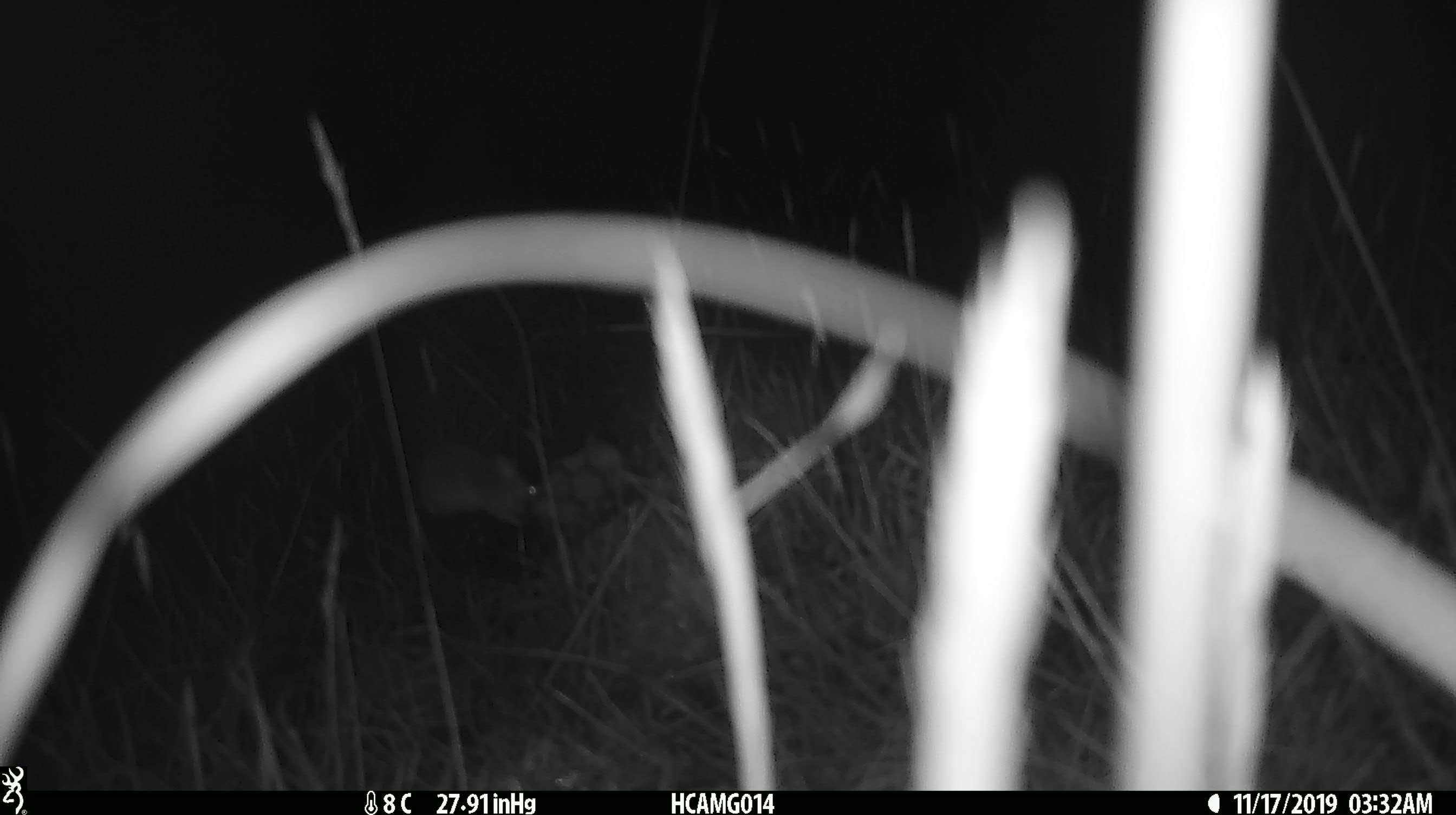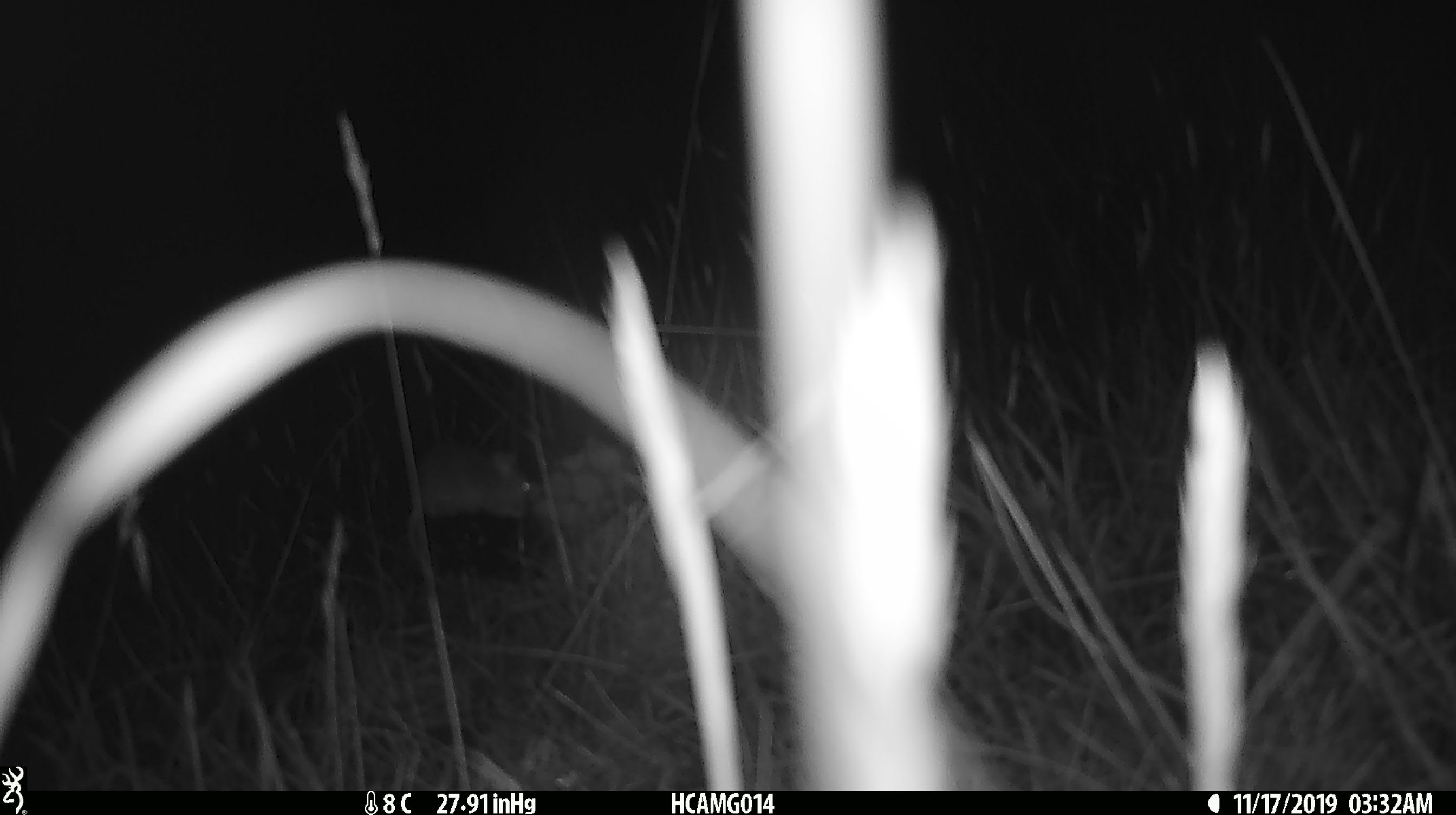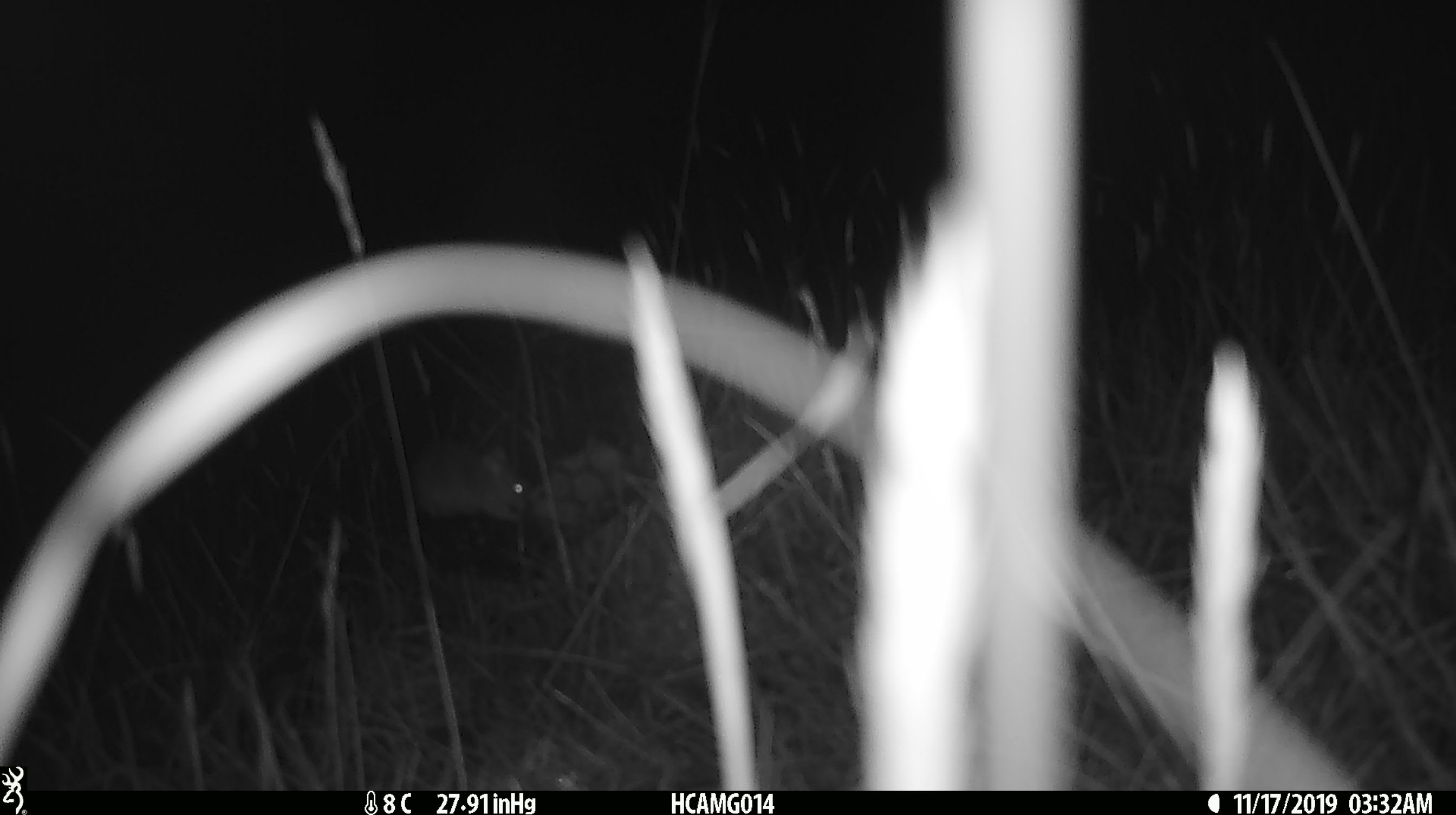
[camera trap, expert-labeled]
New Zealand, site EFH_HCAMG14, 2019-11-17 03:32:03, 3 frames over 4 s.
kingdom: Animalia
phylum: Chordata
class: Mammalia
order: Rodentia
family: Muridae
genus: Mus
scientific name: Mus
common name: mouse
Mouse (Mus).